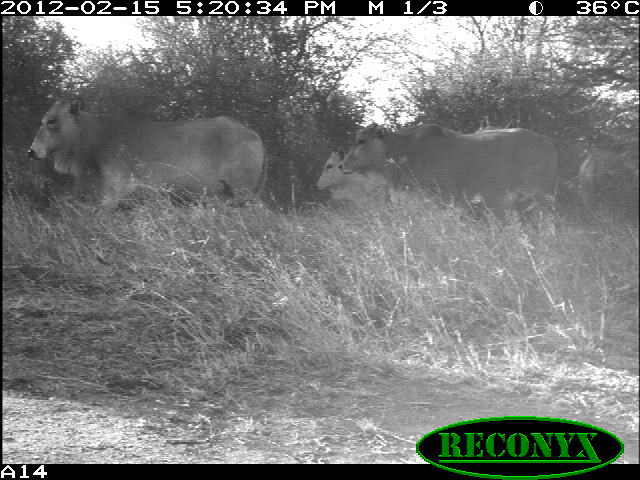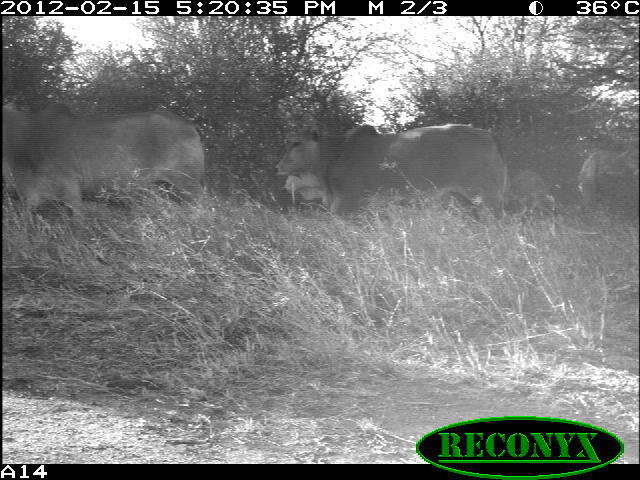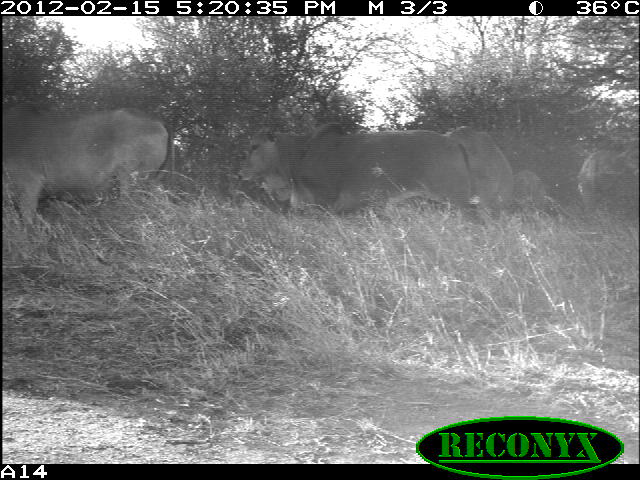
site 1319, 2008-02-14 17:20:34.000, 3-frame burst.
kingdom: Animalia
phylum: Chordata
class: Mammalia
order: Artiodactyla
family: Bovidae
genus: Bos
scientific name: Bos taurus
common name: domestic cattle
Bos taurus (domestic cattle), count 4.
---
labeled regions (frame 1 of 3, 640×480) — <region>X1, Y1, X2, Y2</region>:
bos taurus: <region>27, 93, 268, 207</region>; <region>338, 121, 558, 228</region>; <region>314, 149, 430, 207</region>; <region>578, 149, 640, 220</region>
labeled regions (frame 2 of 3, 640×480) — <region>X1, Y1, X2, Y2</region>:
bos taurus: <region>273, 124, 507, 232</region>; <region>2, 102, 206, 207</region>; <region>579, 150, 629, 221</region>; <region>283, 170, 336, 211</region>